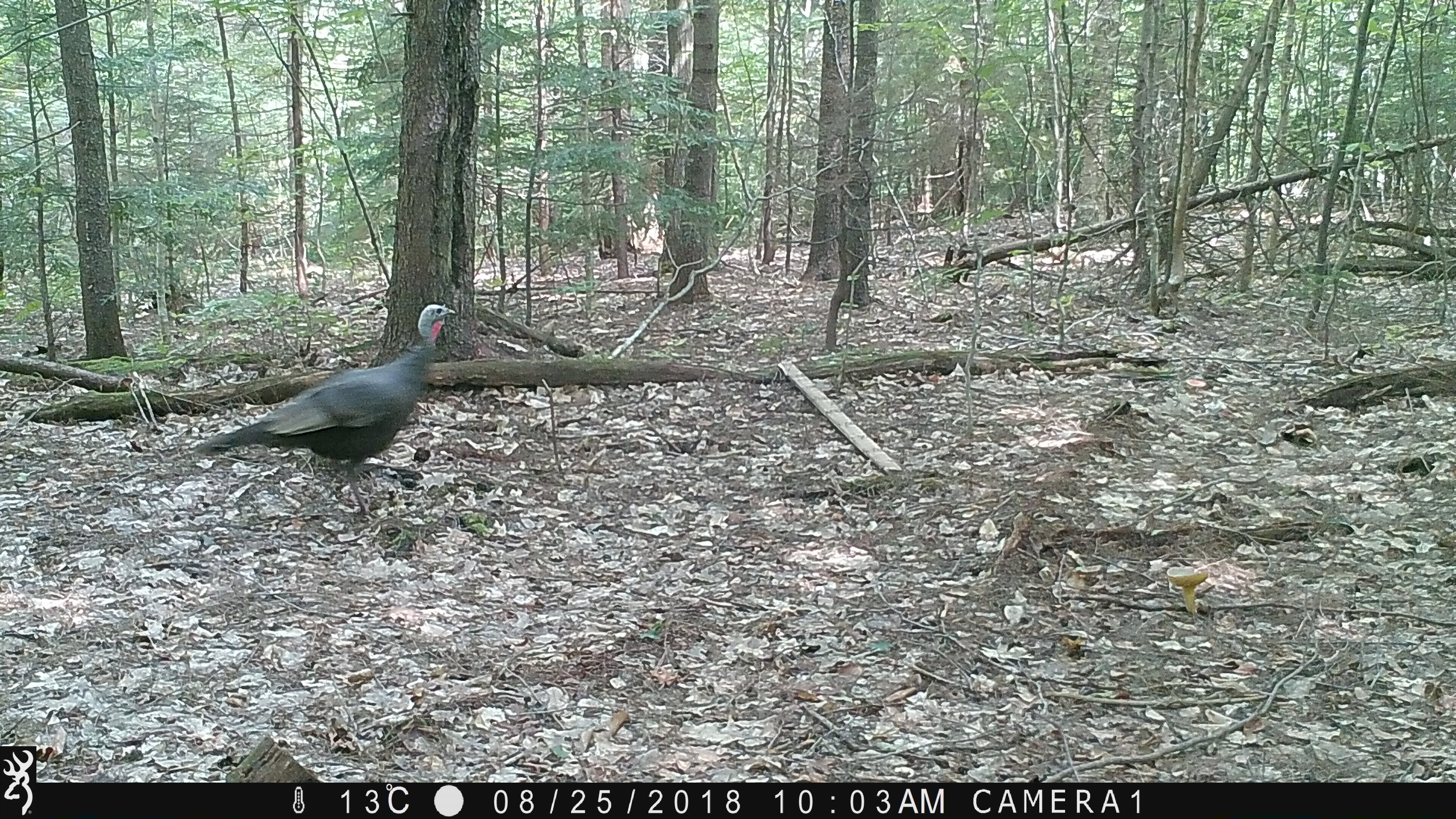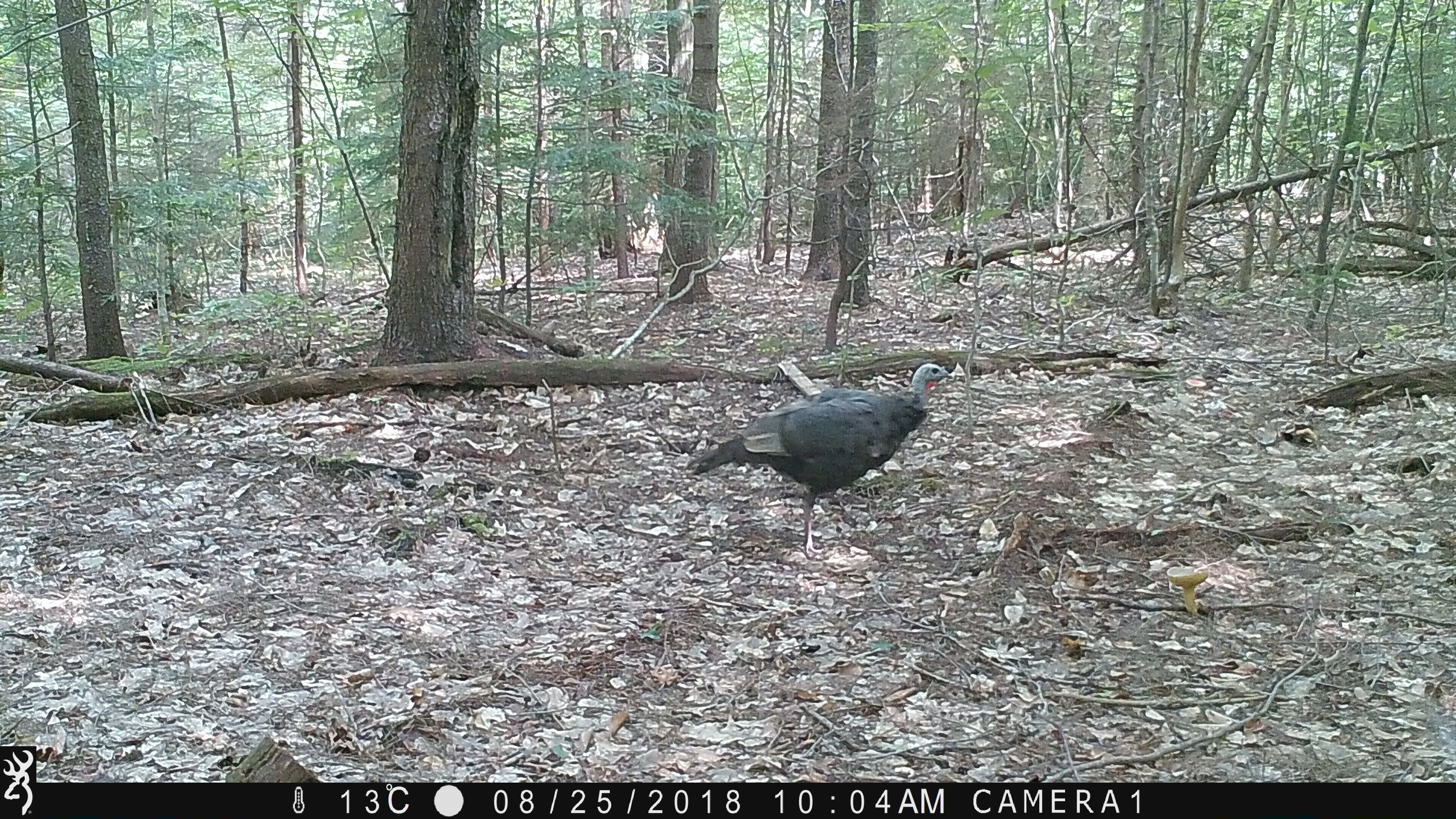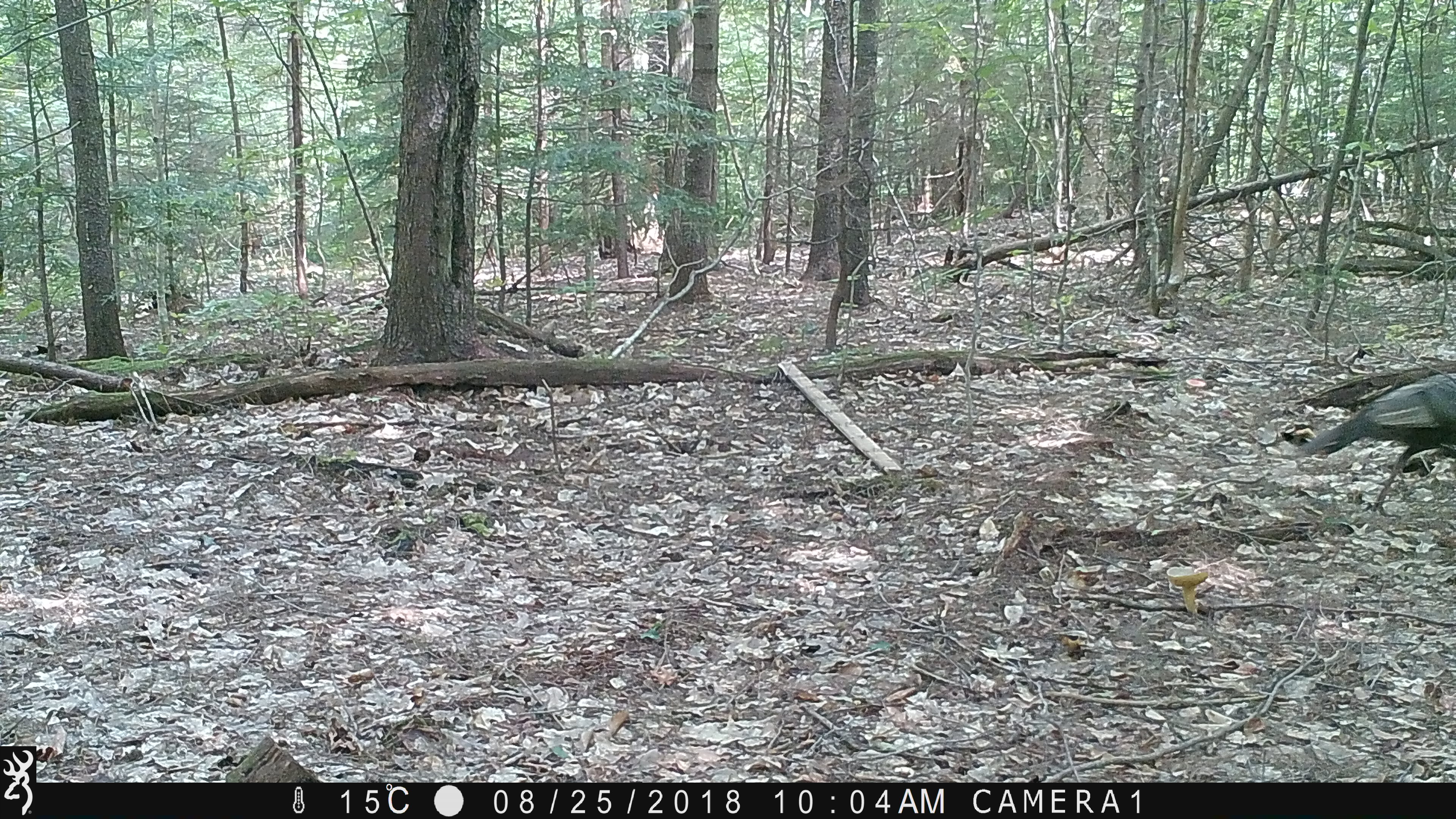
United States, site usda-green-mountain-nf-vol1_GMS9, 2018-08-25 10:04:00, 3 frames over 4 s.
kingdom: Animalia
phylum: Chordata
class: Aves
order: Galliformes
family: Phasianidae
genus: Meleagris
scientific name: Meleagris gallopavo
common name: wild turkey